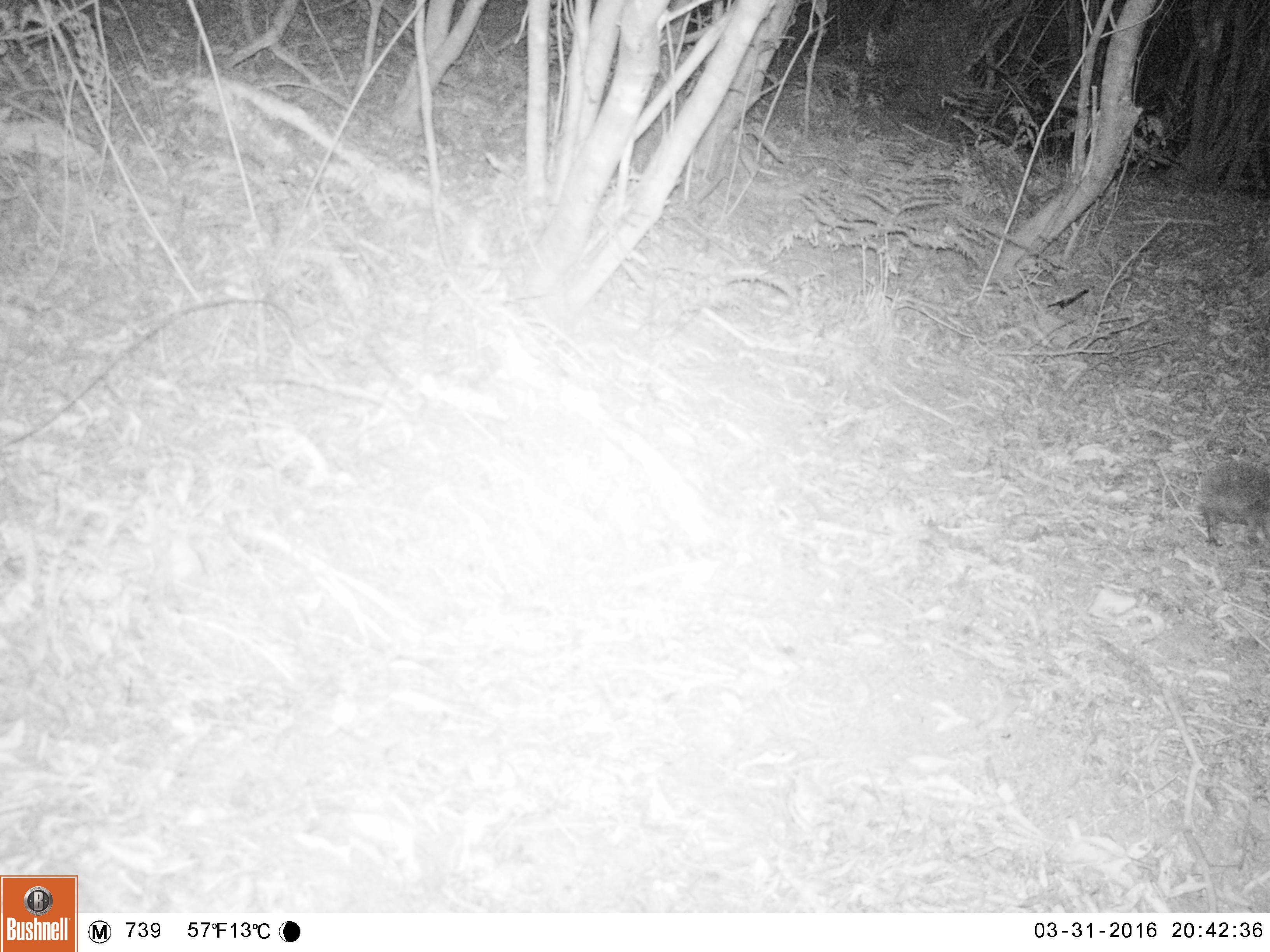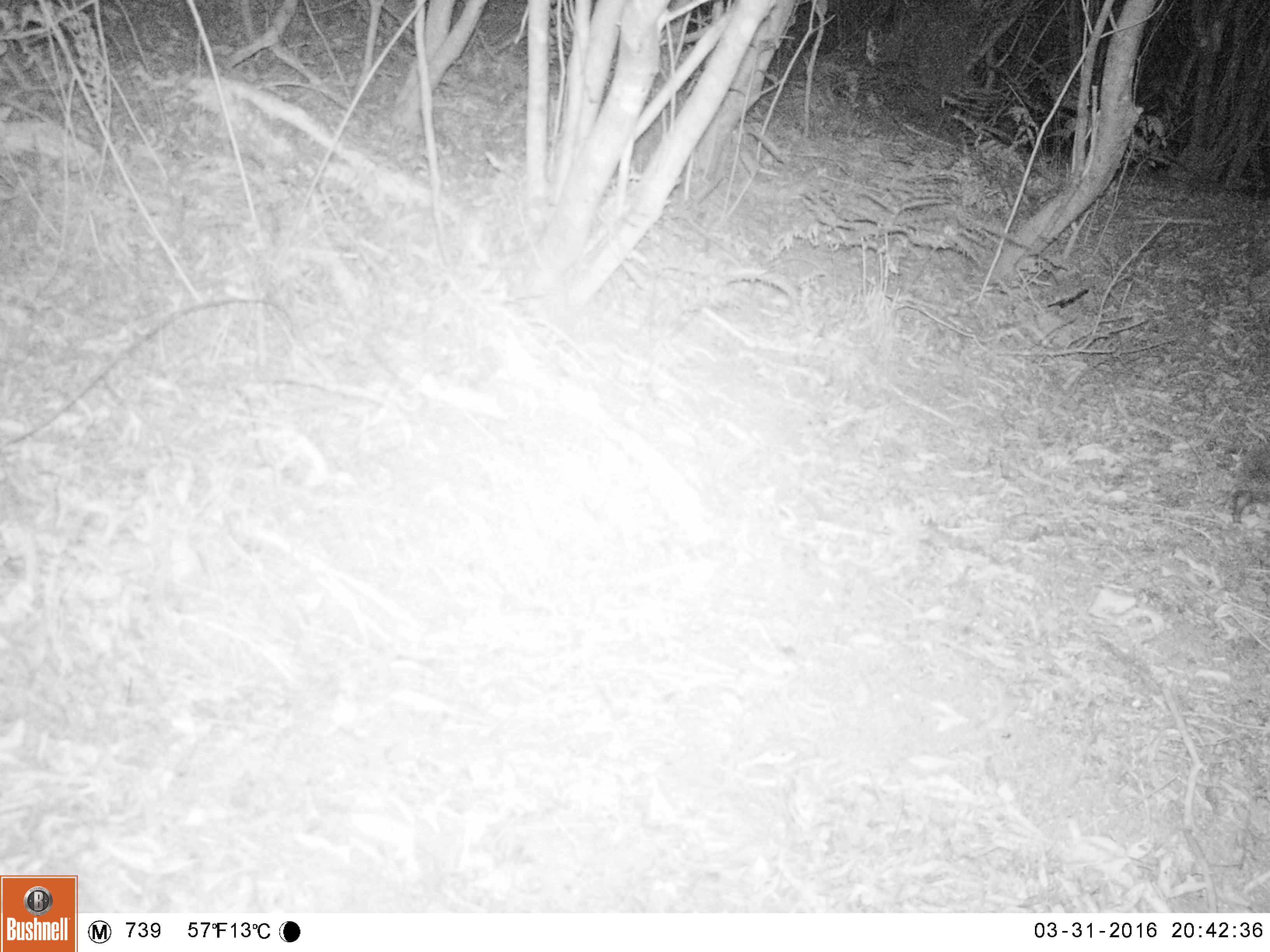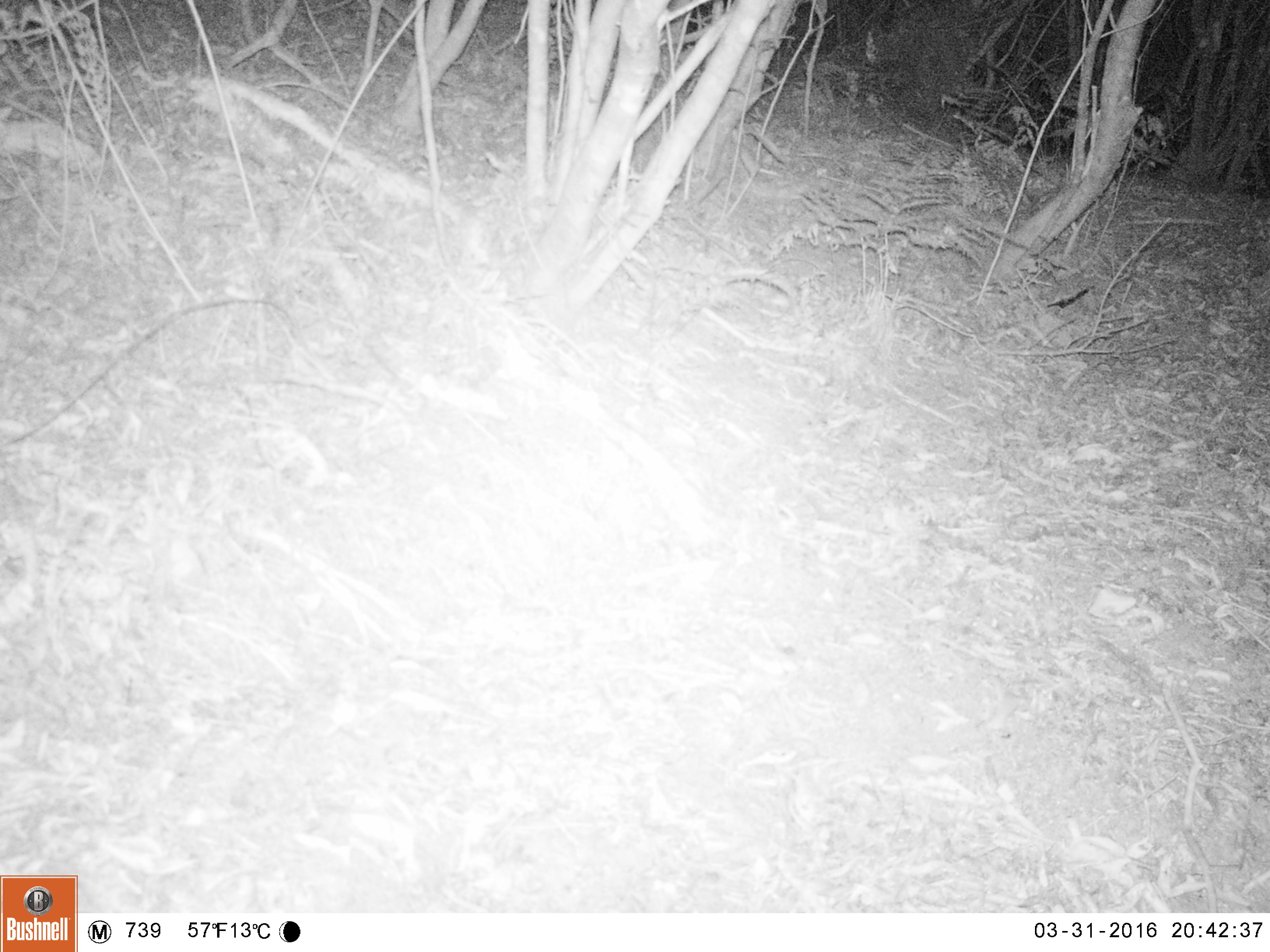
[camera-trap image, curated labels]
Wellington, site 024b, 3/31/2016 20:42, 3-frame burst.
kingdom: Animalia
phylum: Chordata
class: Mammalia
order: Eulipotyphla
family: Erinaceidae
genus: Erinaceus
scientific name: Erinaceus europaeus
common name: hedgehog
Hedgehog (Erinaceus europaeus).